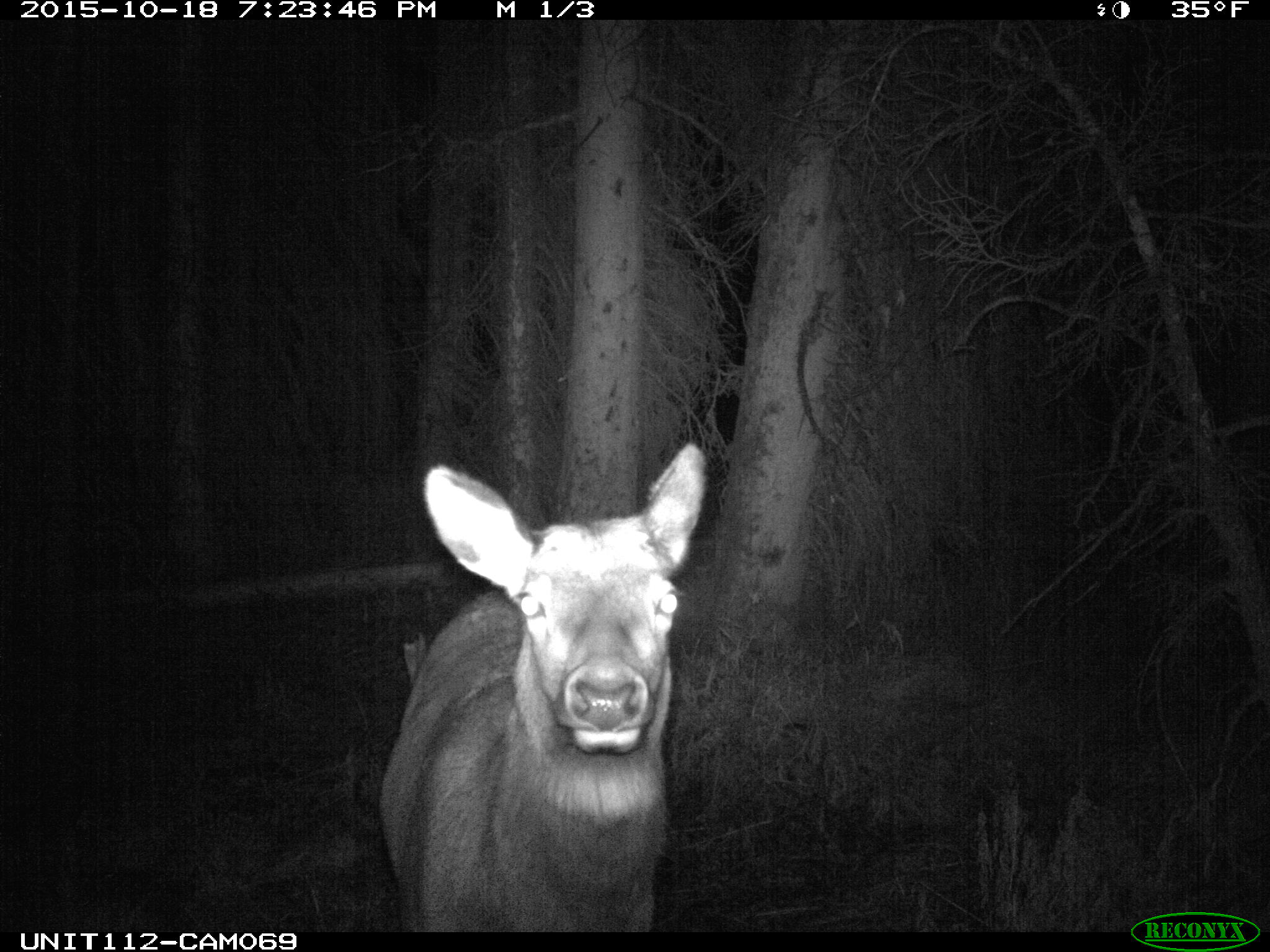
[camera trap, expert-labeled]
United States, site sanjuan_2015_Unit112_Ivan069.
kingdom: Animalia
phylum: Chordata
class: Mammalia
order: Artiodactyla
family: Cervidae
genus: Cervus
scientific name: Cervus elaphus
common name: red deer